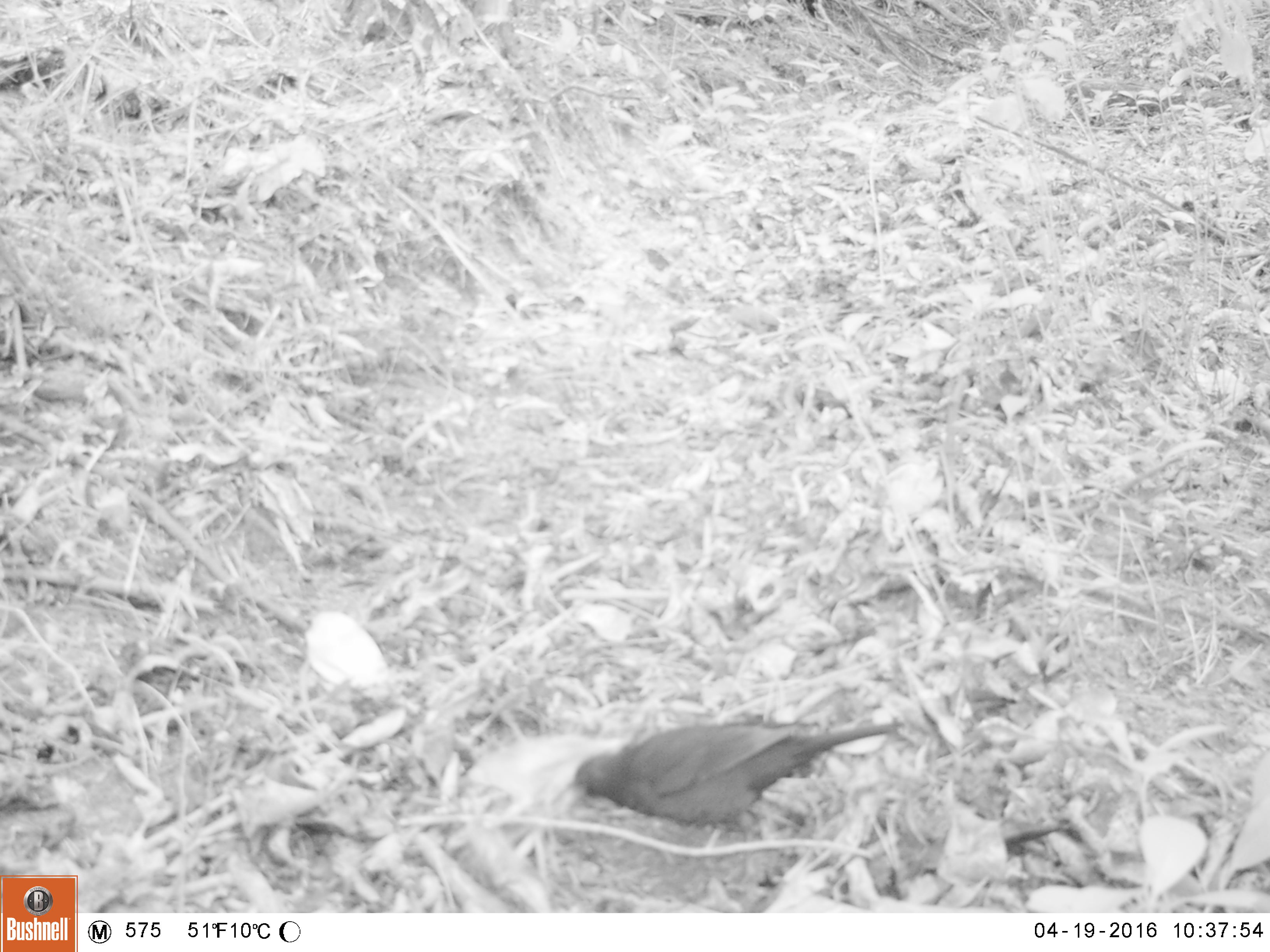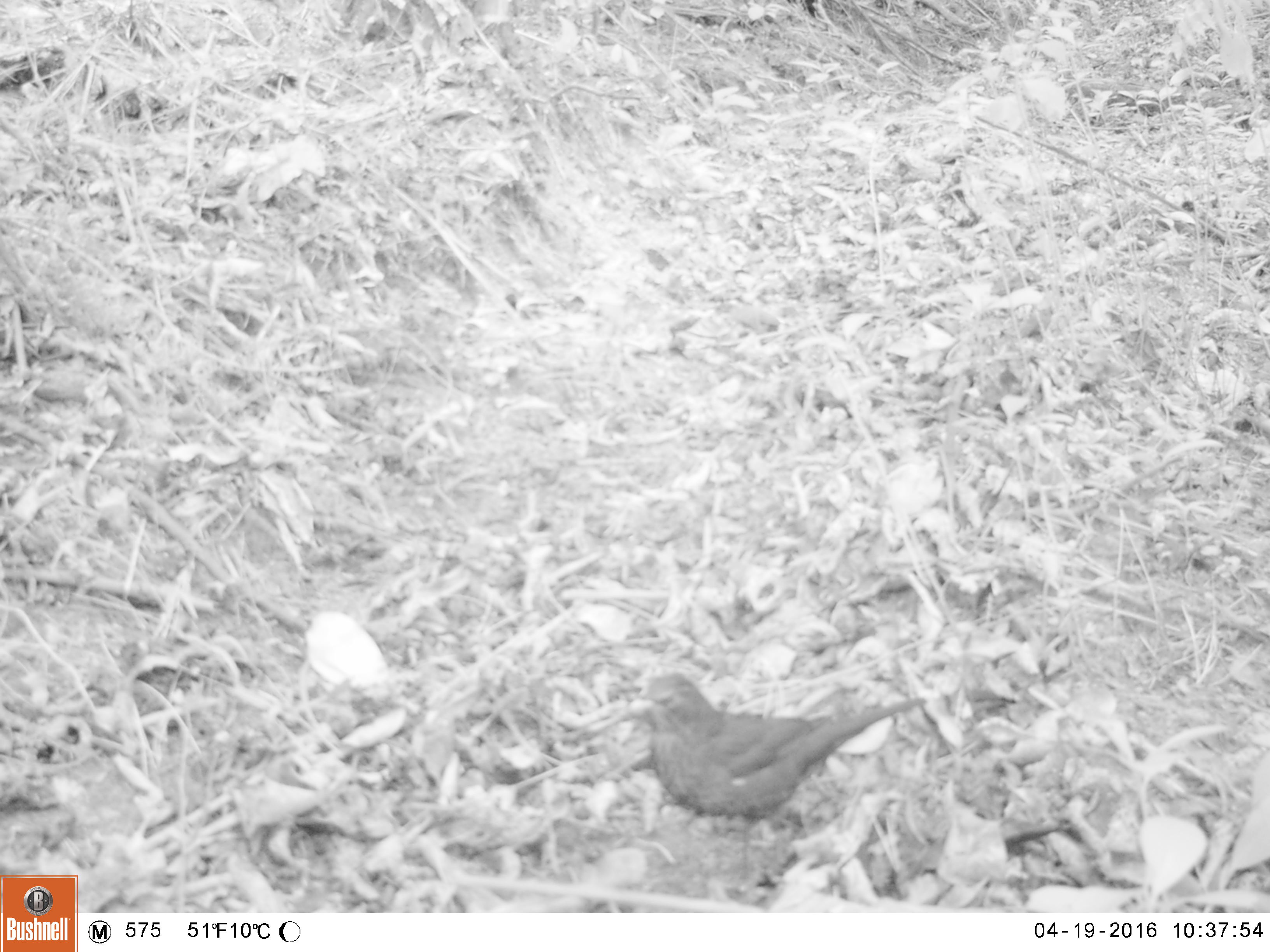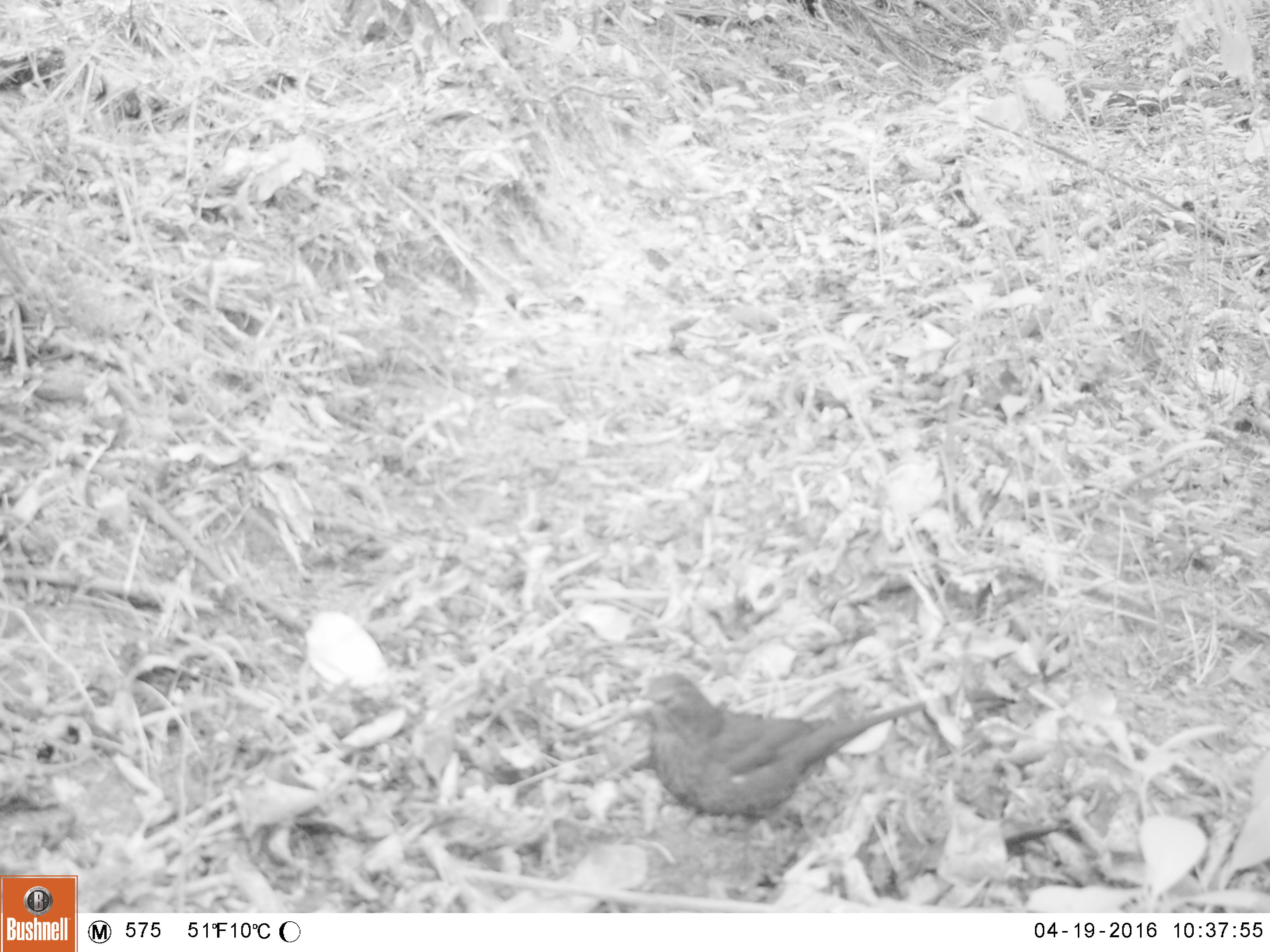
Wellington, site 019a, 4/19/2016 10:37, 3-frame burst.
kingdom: Animalia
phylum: Chordata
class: Aves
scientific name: Aves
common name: bird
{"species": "bird (Aves)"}